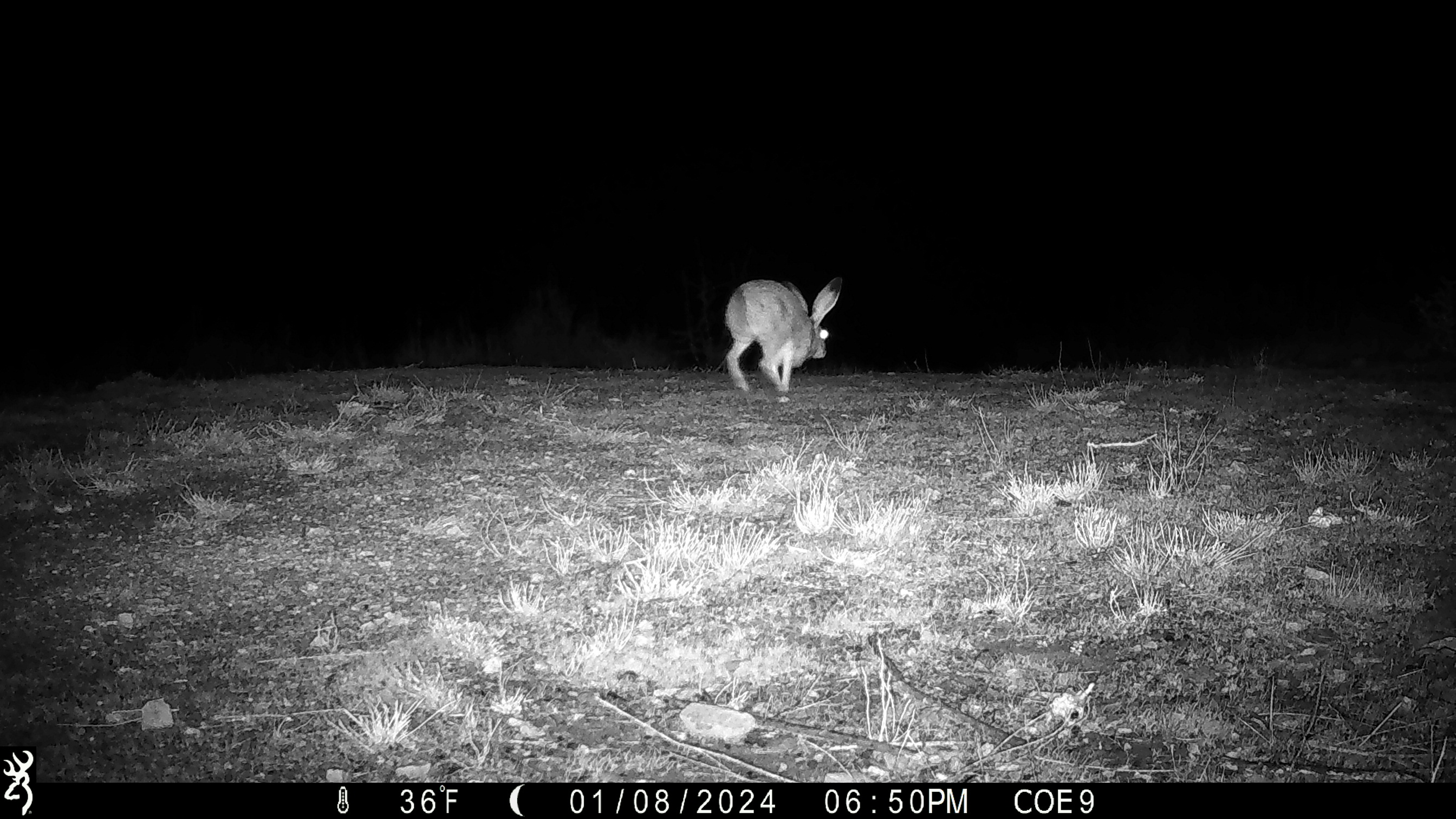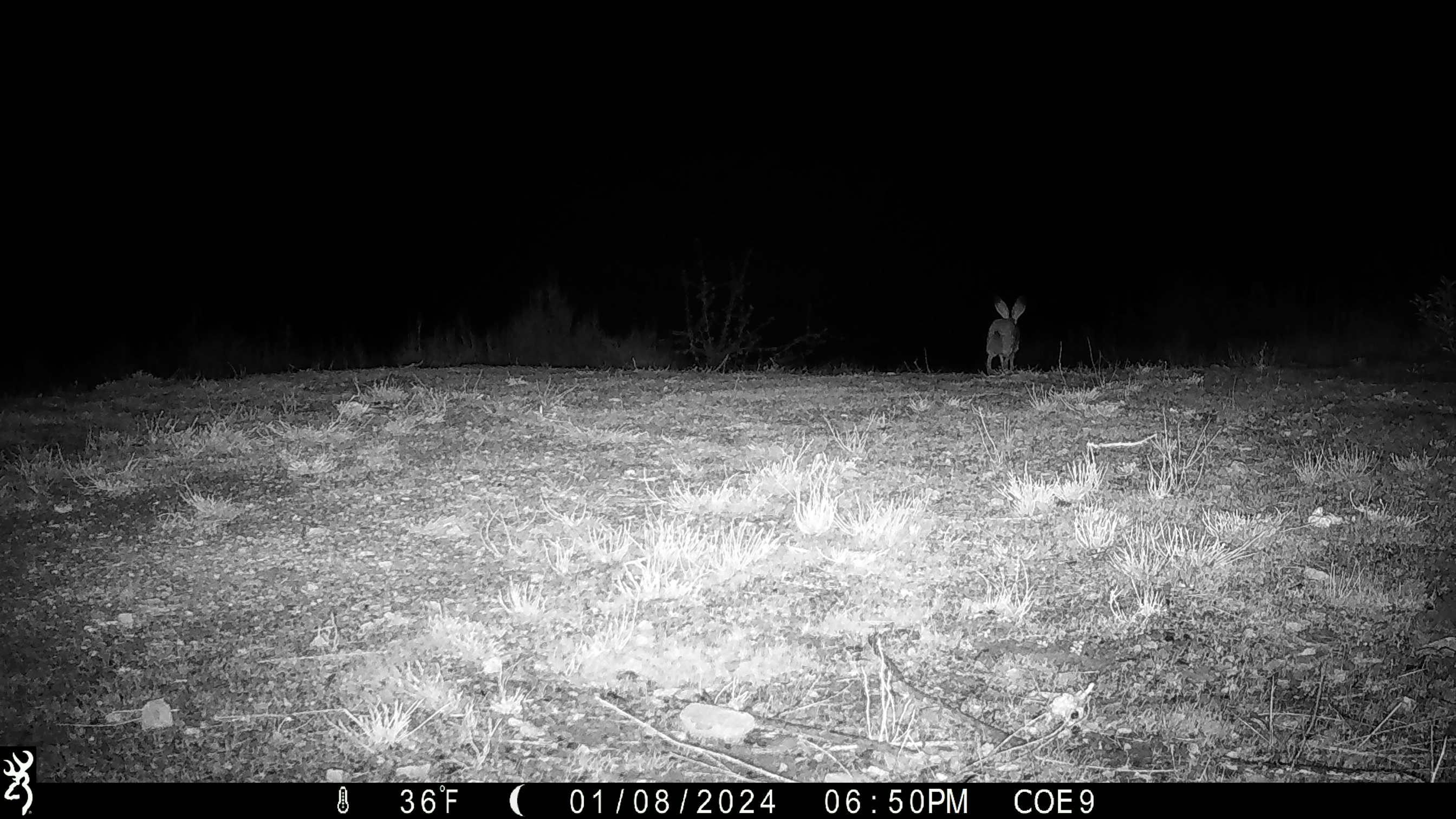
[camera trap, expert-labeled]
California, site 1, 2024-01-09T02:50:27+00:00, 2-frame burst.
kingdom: Animalia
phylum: Chordata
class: Mammalia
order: Lagomorpha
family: Leporidae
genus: Lepus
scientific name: Lepus californicus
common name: black-tailed jackrabbit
Black-tailed jackrabbit (Lepus californicus).